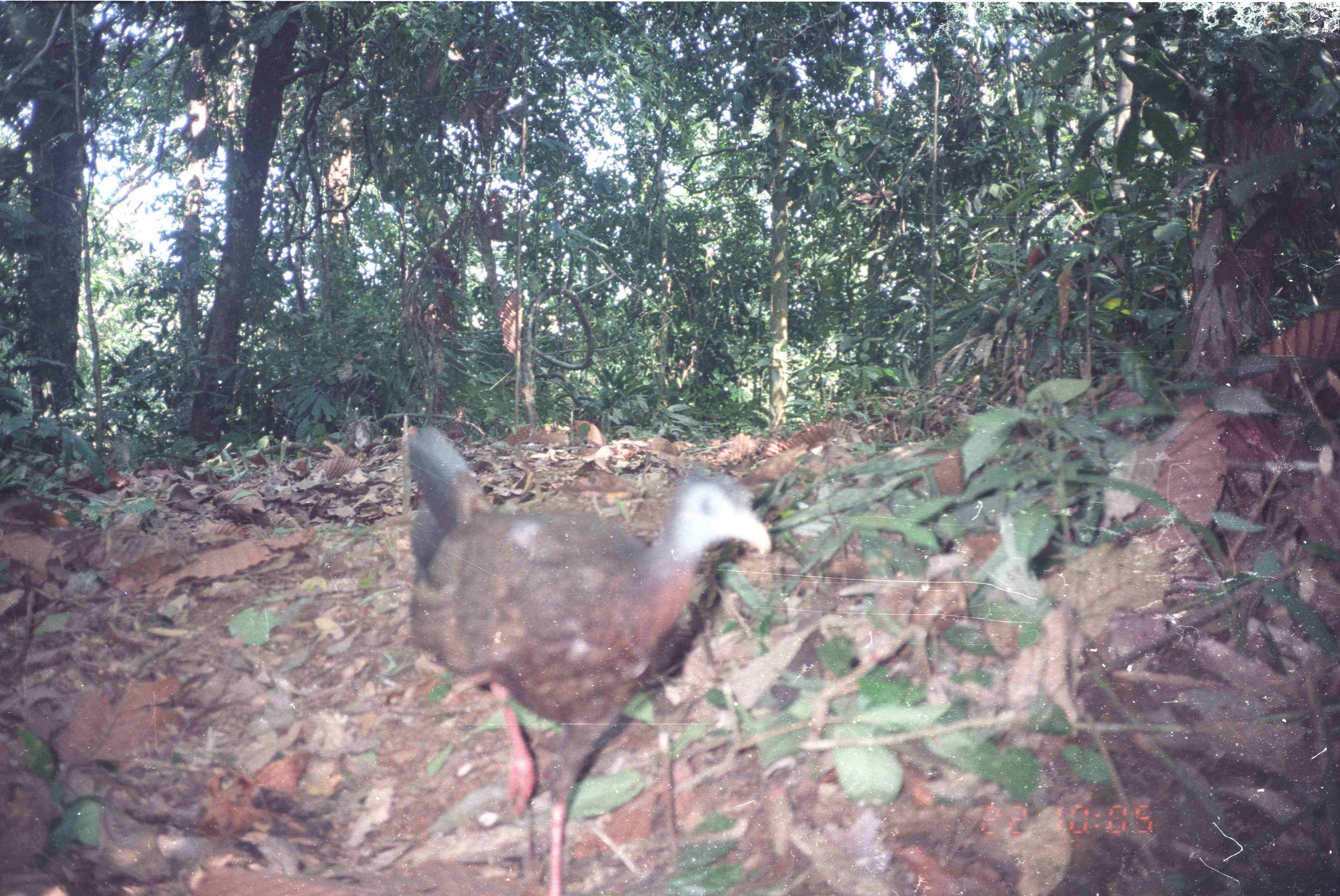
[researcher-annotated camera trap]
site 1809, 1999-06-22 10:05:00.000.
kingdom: Animalia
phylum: Chordata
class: Aves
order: Galliformes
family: Phasianidae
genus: Argusianus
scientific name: Argusianus argus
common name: great argus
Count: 1.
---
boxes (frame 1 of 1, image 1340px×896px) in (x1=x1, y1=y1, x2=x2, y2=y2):
argusianus argus: (x1=405, y1=424, x2=772, y2=896)